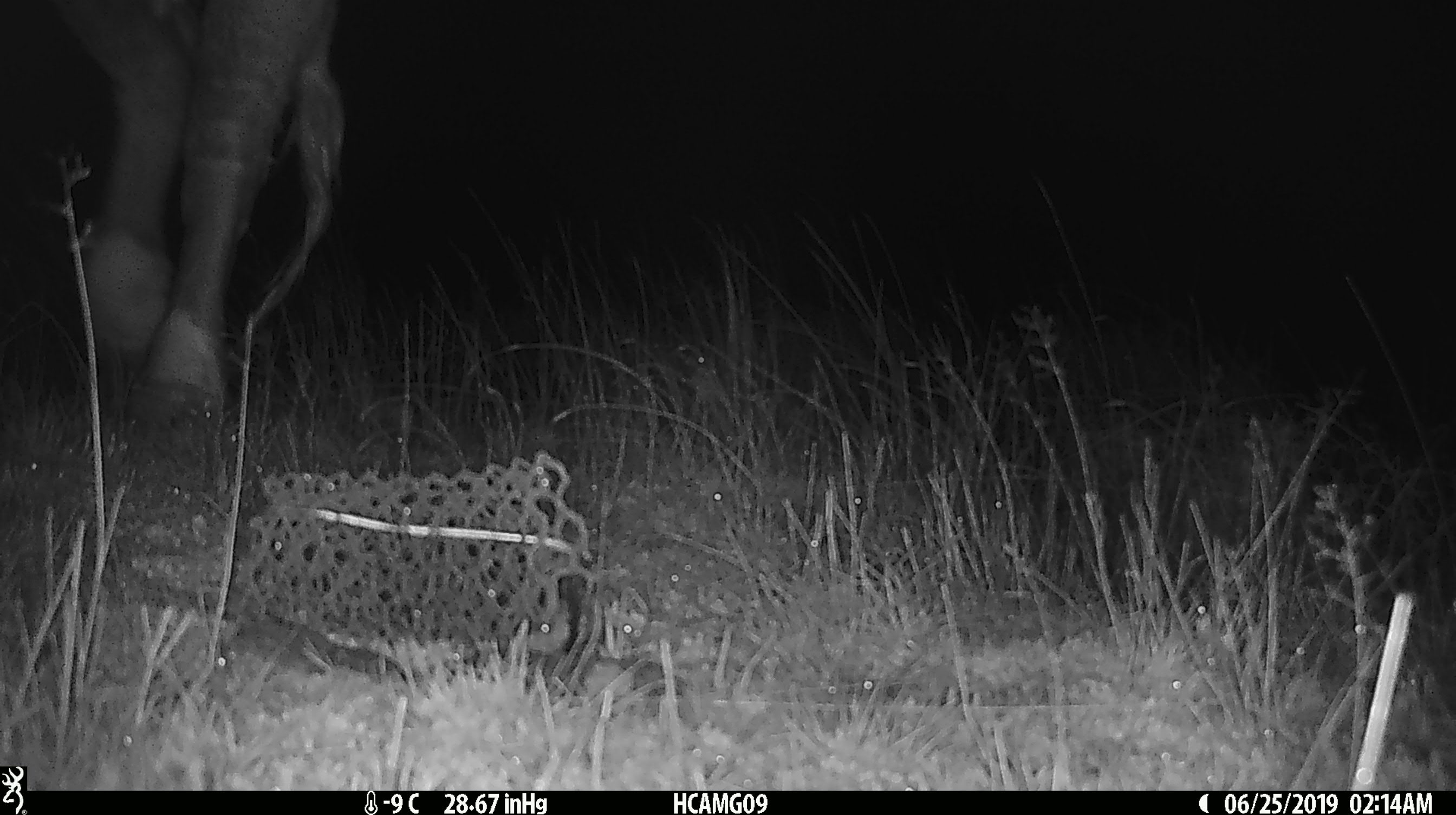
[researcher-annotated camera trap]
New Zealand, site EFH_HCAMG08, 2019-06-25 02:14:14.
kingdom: Animalia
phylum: Chordata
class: Mammalia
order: Artiodactyla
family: Bovidae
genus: Bos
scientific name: Bos taurus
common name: domestic cow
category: cow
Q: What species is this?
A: Cow (domestic cow) (Bos taurus).